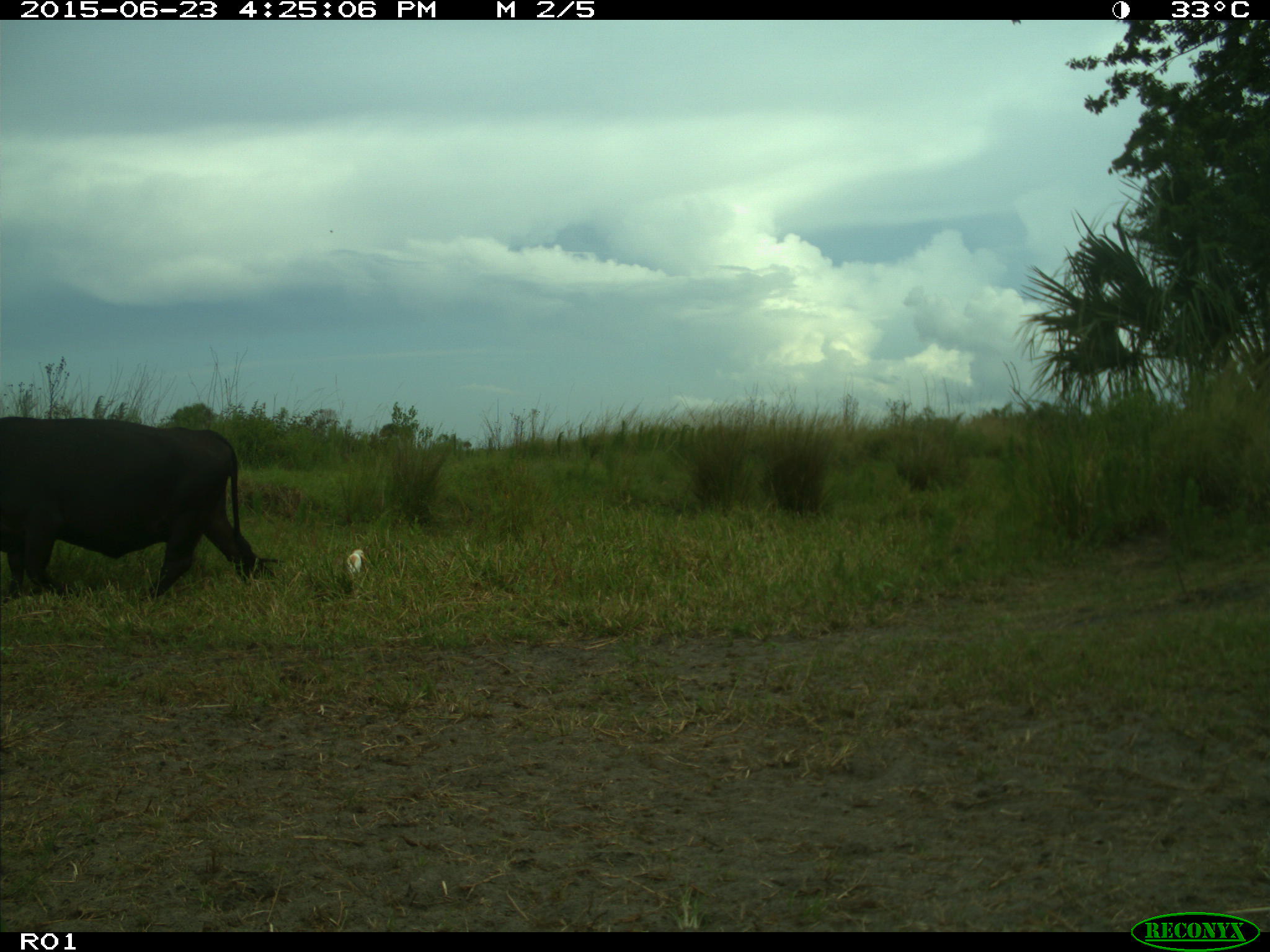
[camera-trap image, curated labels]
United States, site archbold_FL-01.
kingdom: Animalia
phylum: Chordata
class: Mammalia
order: Artiodactyla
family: Bovidae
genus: Bos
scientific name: Bos taurus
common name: domestic cow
Bos taurus (domestic cow).